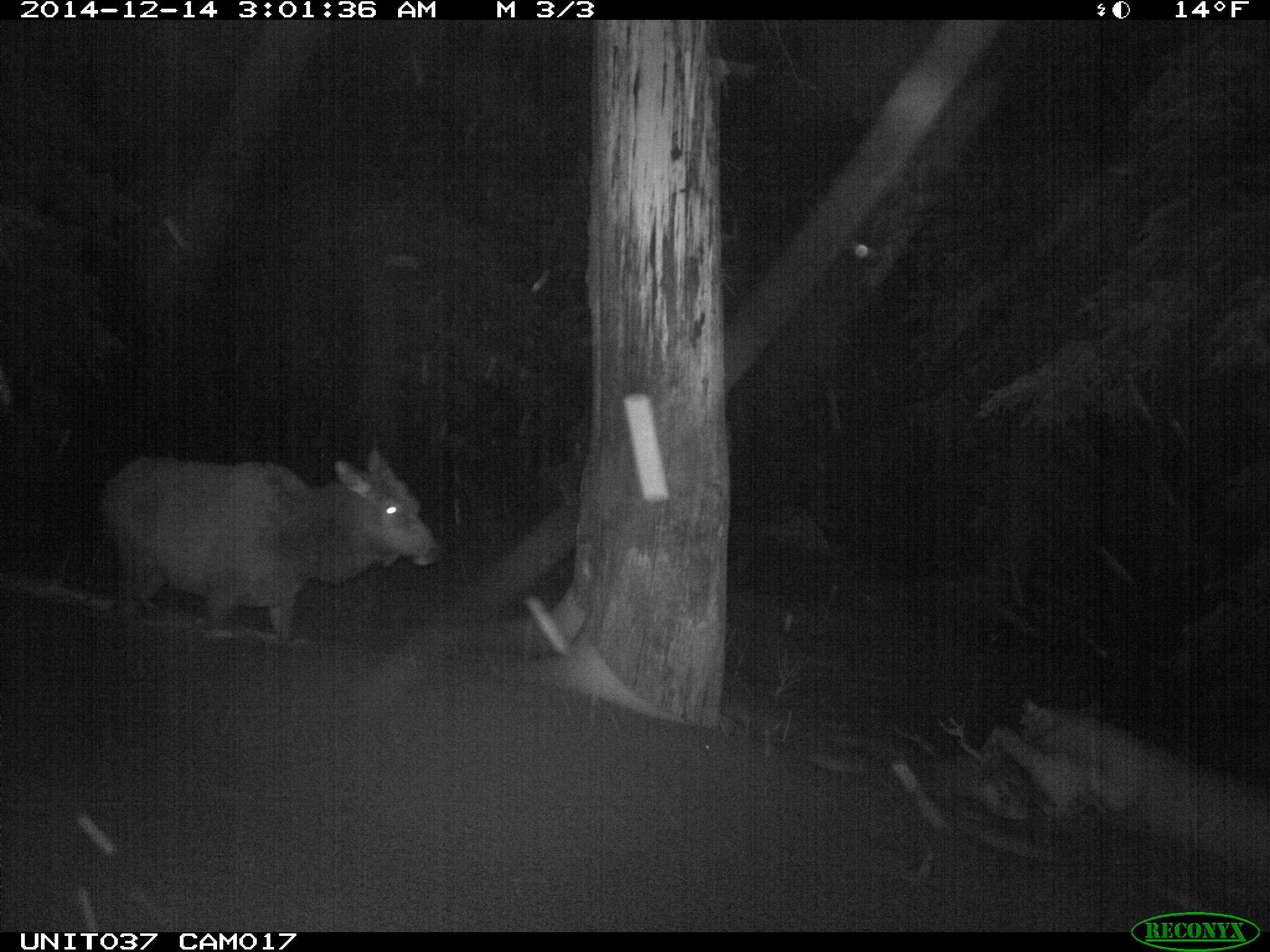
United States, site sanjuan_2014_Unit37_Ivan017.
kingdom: Animalia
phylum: Chordata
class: Mammalia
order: Artiodactyla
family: Cervidae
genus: Cervus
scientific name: Cervus elaphus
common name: red deer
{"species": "Cervus elaphus (red deer)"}